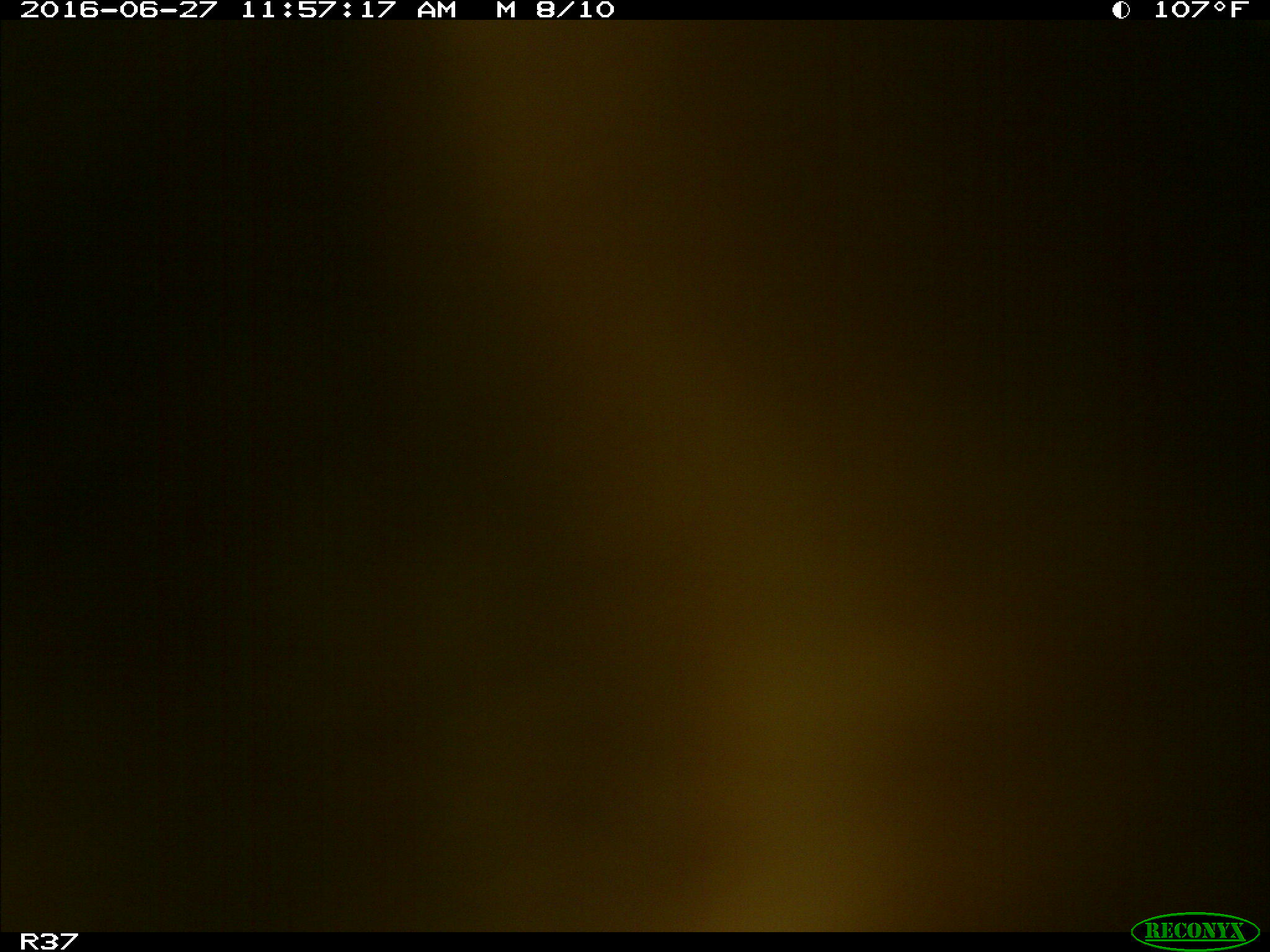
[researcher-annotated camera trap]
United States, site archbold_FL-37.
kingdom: Animalia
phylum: Chordata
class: Mammalia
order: Artiodactyla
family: Bovidae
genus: Bos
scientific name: Bos taurus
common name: domestic cow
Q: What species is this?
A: Bos taurus (domestic cow).